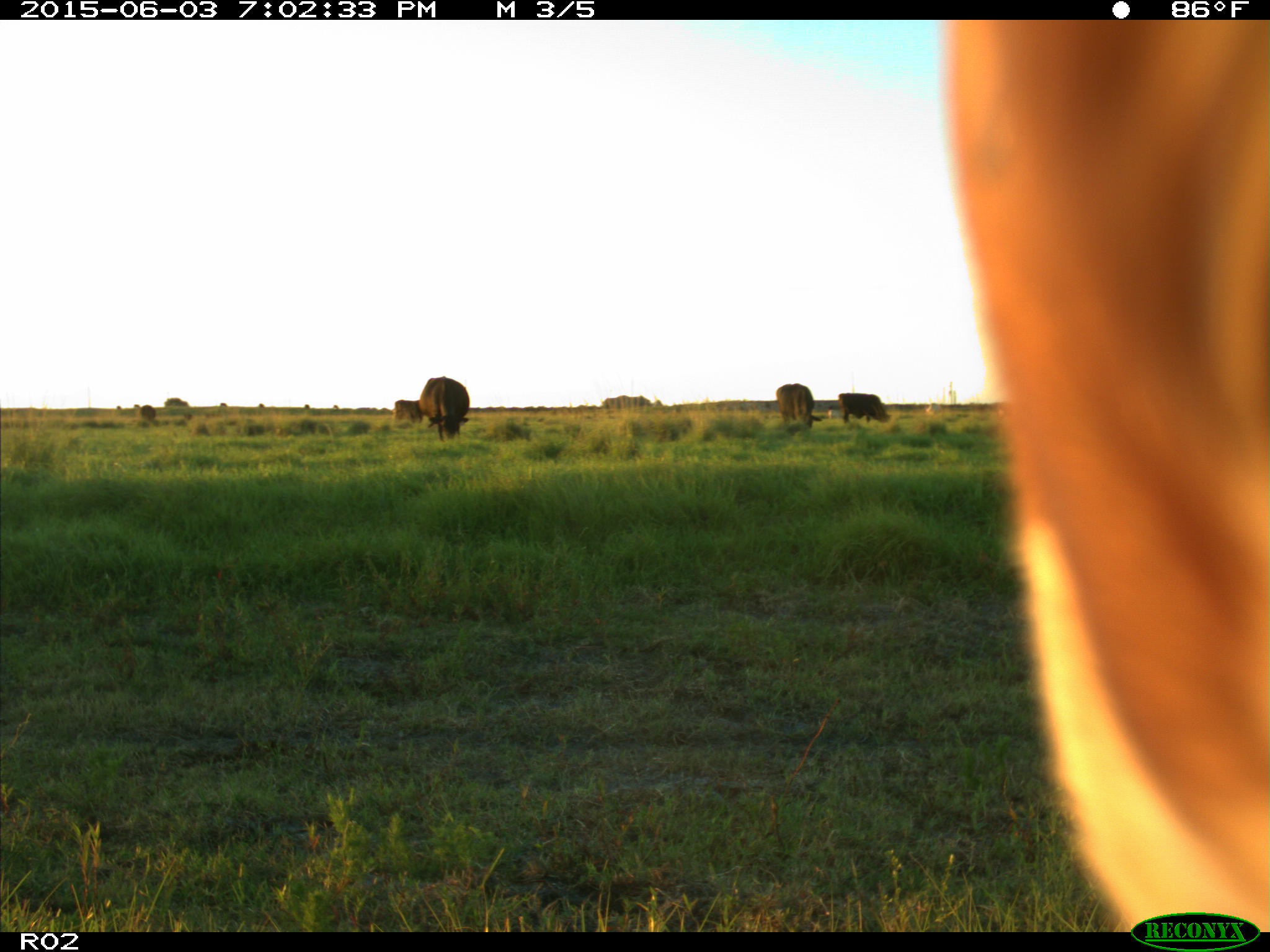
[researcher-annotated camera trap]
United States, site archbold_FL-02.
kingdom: Animalia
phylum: Chordata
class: Mammalia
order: Artiodactyla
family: Bovidae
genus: Bos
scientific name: Bos taurus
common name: domestic cow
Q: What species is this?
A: Bos taurus (domestic cow).